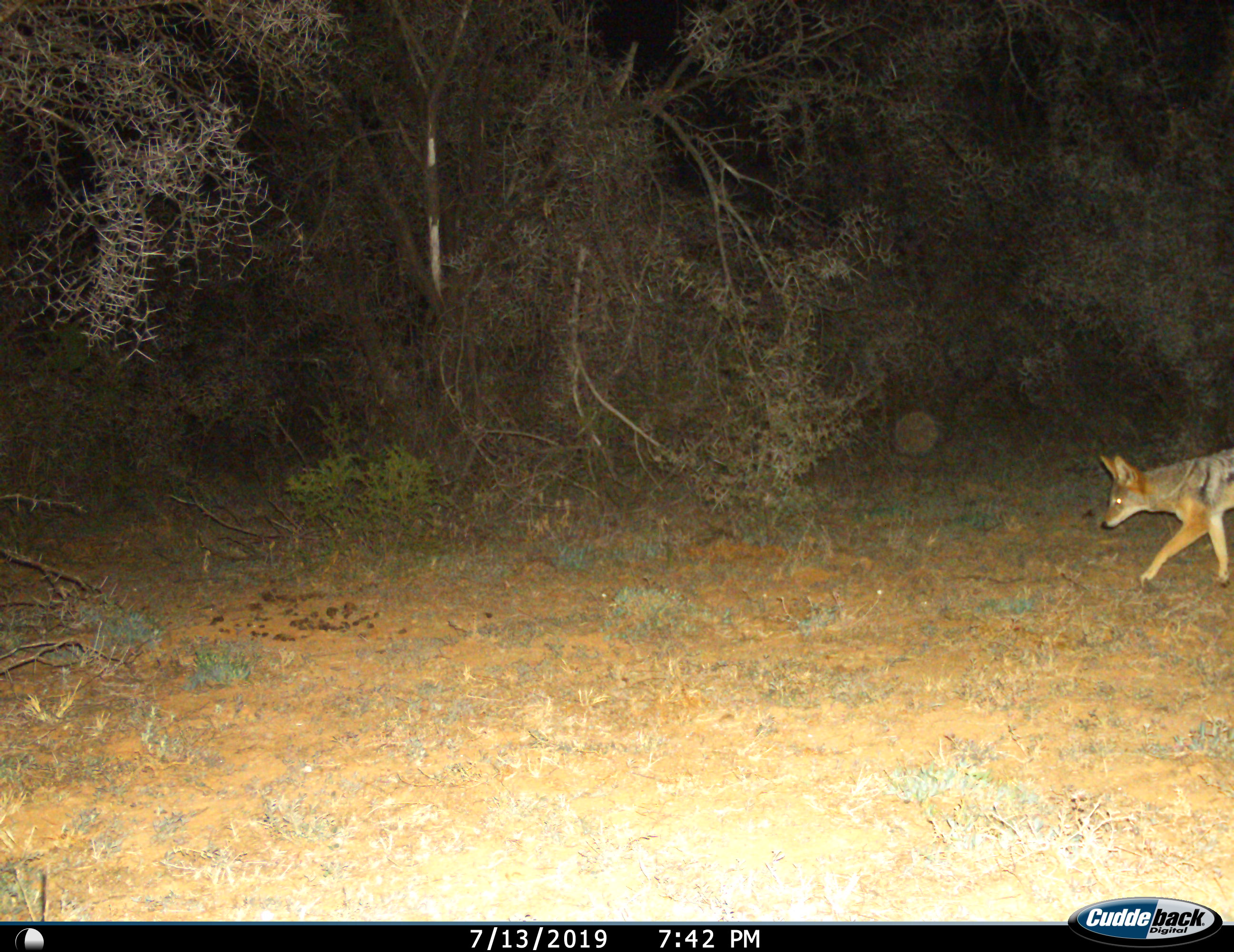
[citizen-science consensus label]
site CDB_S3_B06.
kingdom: Animalia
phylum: Chordata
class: Mammalia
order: Carnivora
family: Canidae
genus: Lupulella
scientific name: Lupulella mesomelas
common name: black-backed jackal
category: jackalblackbacked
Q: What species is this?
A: Jackalblackbacked (black-backed jackal) (Lupulella mesomelas).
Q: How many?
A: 1.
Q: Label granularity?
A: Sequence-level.